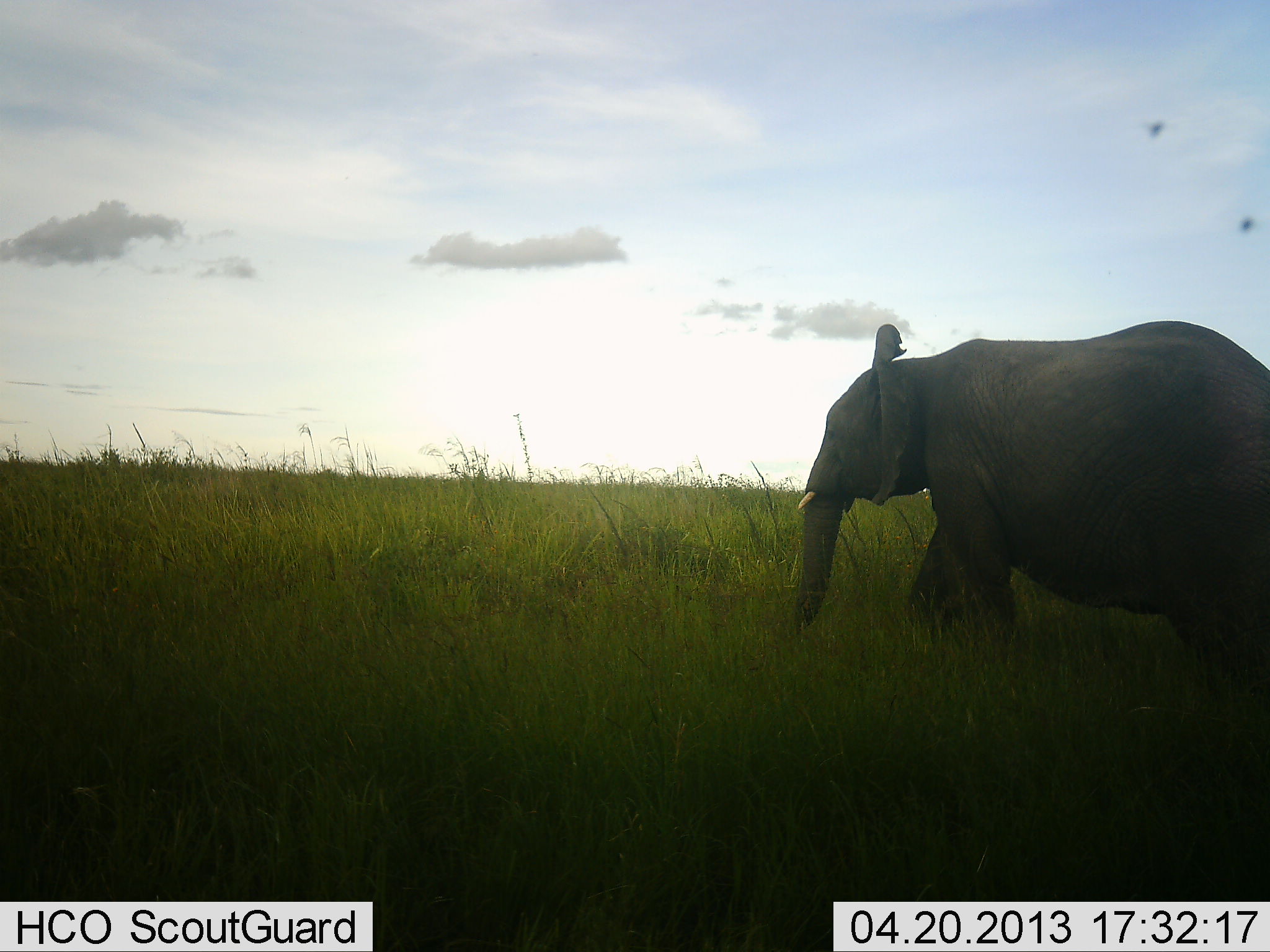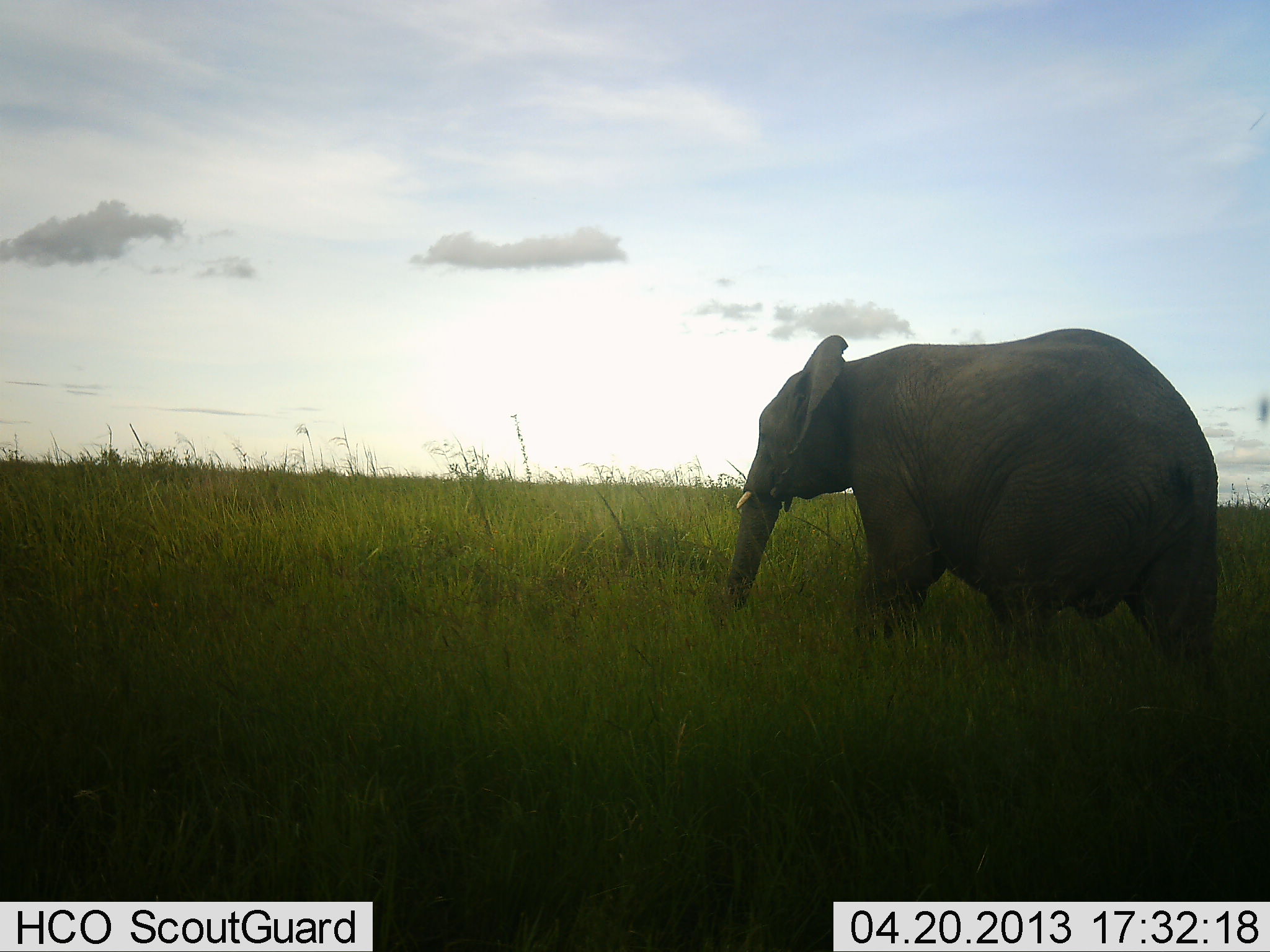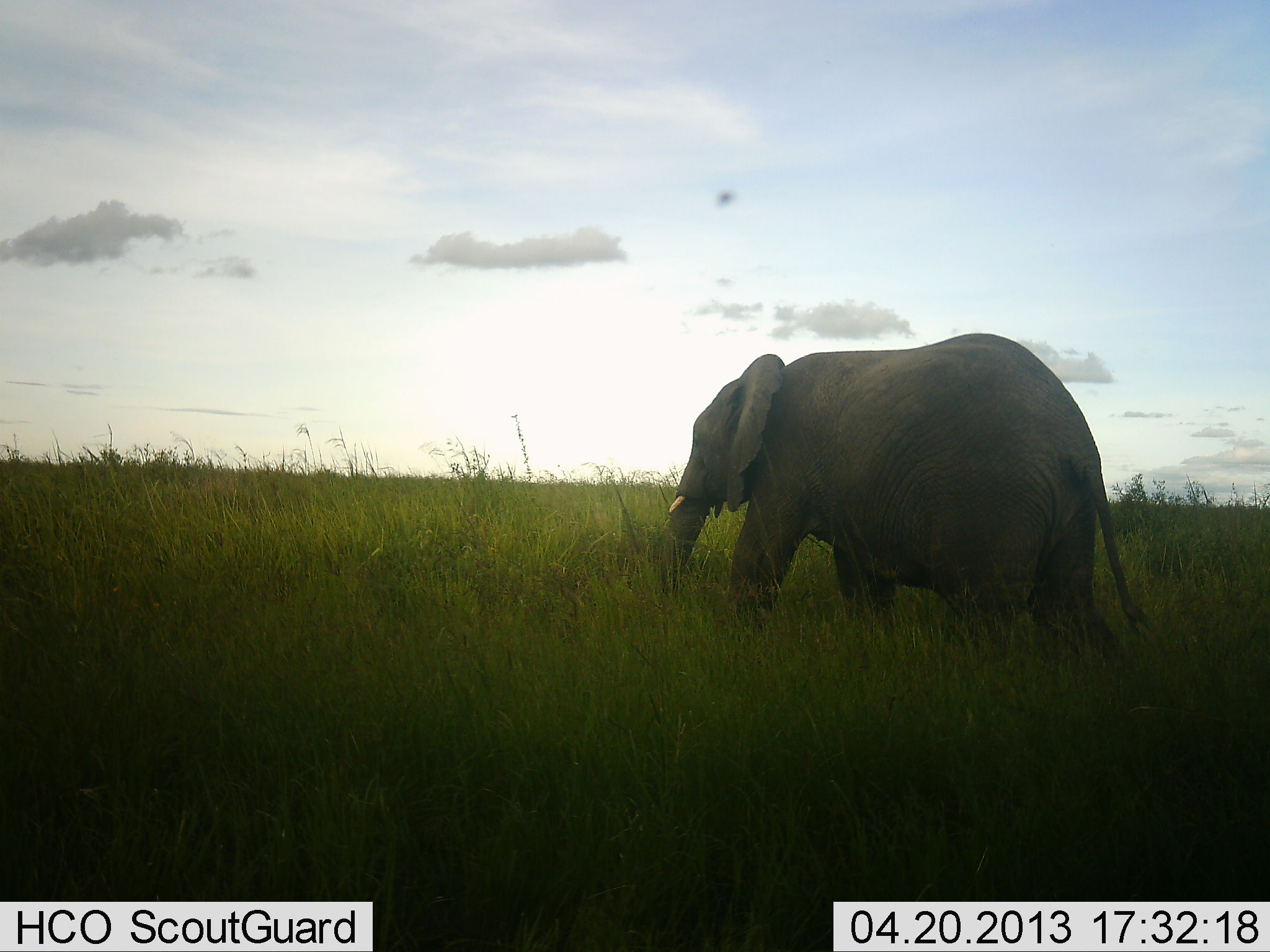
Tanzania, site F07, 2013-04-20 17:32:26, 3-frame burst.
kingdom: Animalia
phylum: Chordata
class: Mammalia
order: Proboscidea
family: Elephantidae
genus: Loxodonta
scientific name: Loxodonta africana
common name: african bush elephant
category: elephant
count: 1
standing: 8%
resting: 0%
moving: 96%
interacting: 0%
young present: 4%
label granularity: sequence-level